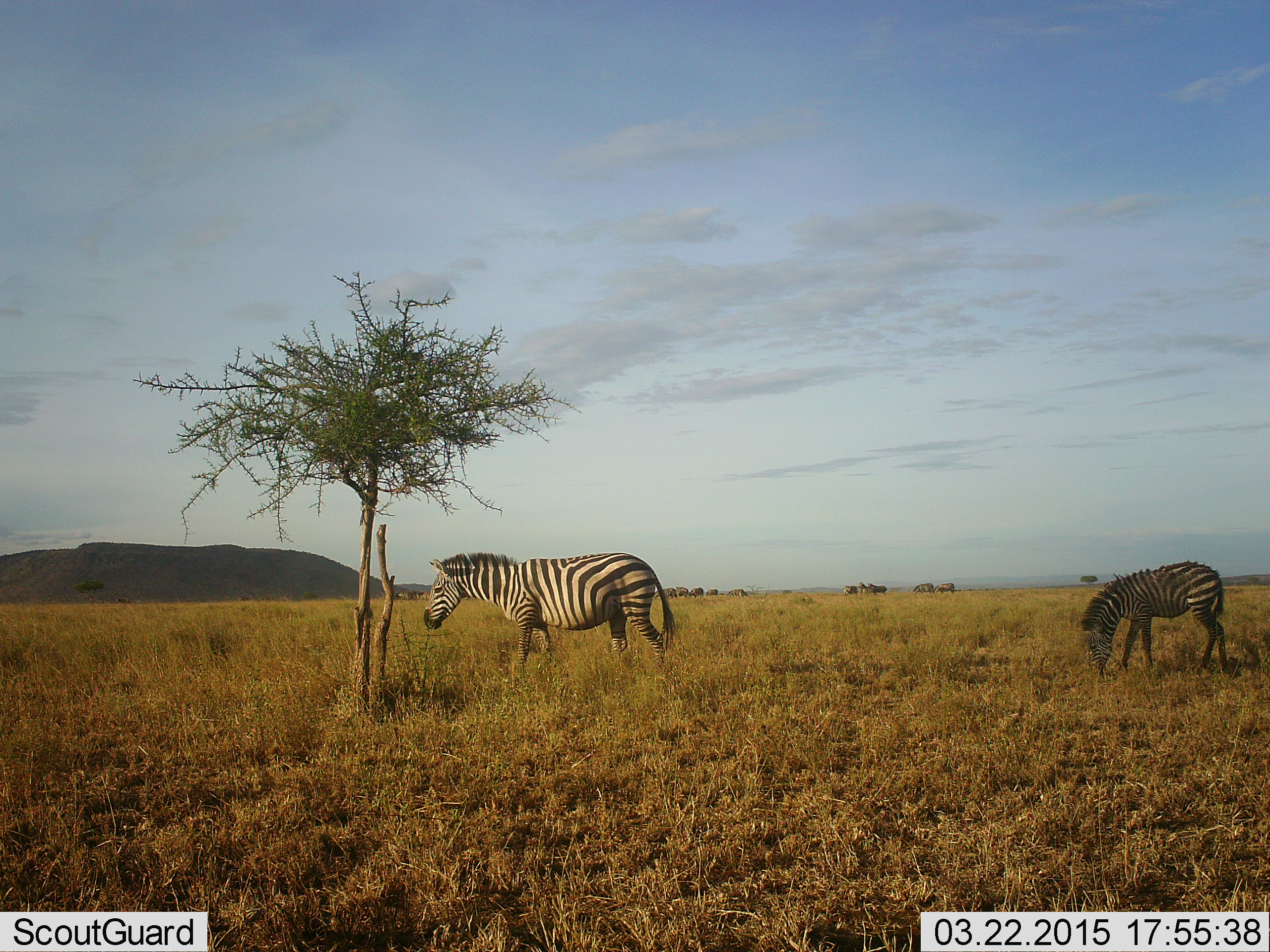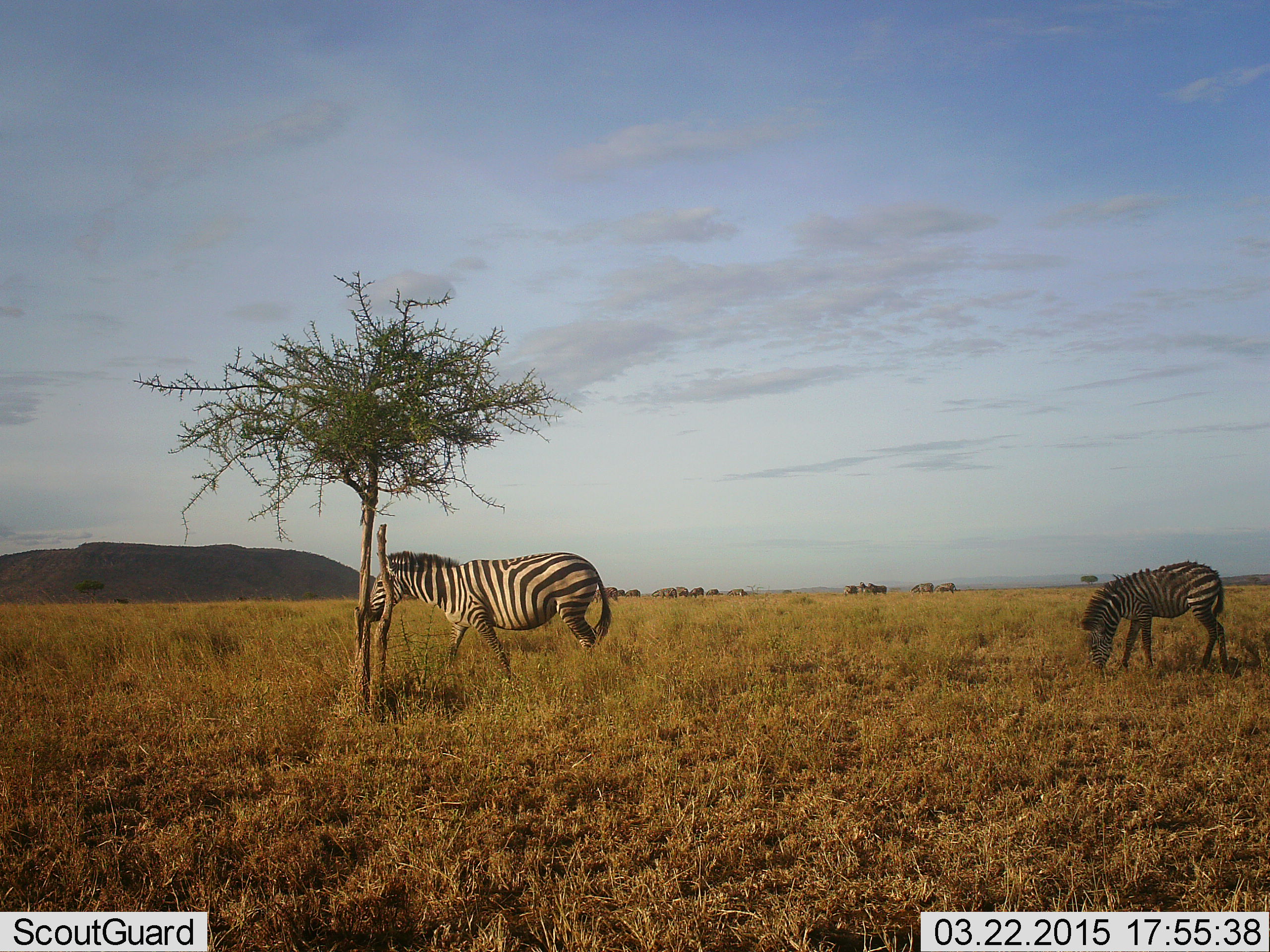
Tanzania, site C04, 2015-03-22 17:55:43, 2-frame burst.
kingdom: Animalia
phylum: Chordata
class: Mammalia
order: Perissodactyla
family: Equidae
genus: Equus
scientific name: Equus quagga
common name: plains zebra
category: zebra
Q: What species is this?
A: Zebra (plains zebra) (Equus quagga).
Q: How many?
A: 2.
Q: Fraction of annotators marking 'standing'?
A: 33%.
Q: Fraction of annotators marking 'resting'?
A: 0%.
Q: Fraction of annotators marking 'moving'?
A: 67%.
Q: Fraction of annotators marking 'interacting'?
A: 0%.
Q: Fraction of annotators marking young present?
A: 42%.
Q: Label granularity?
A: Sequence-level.